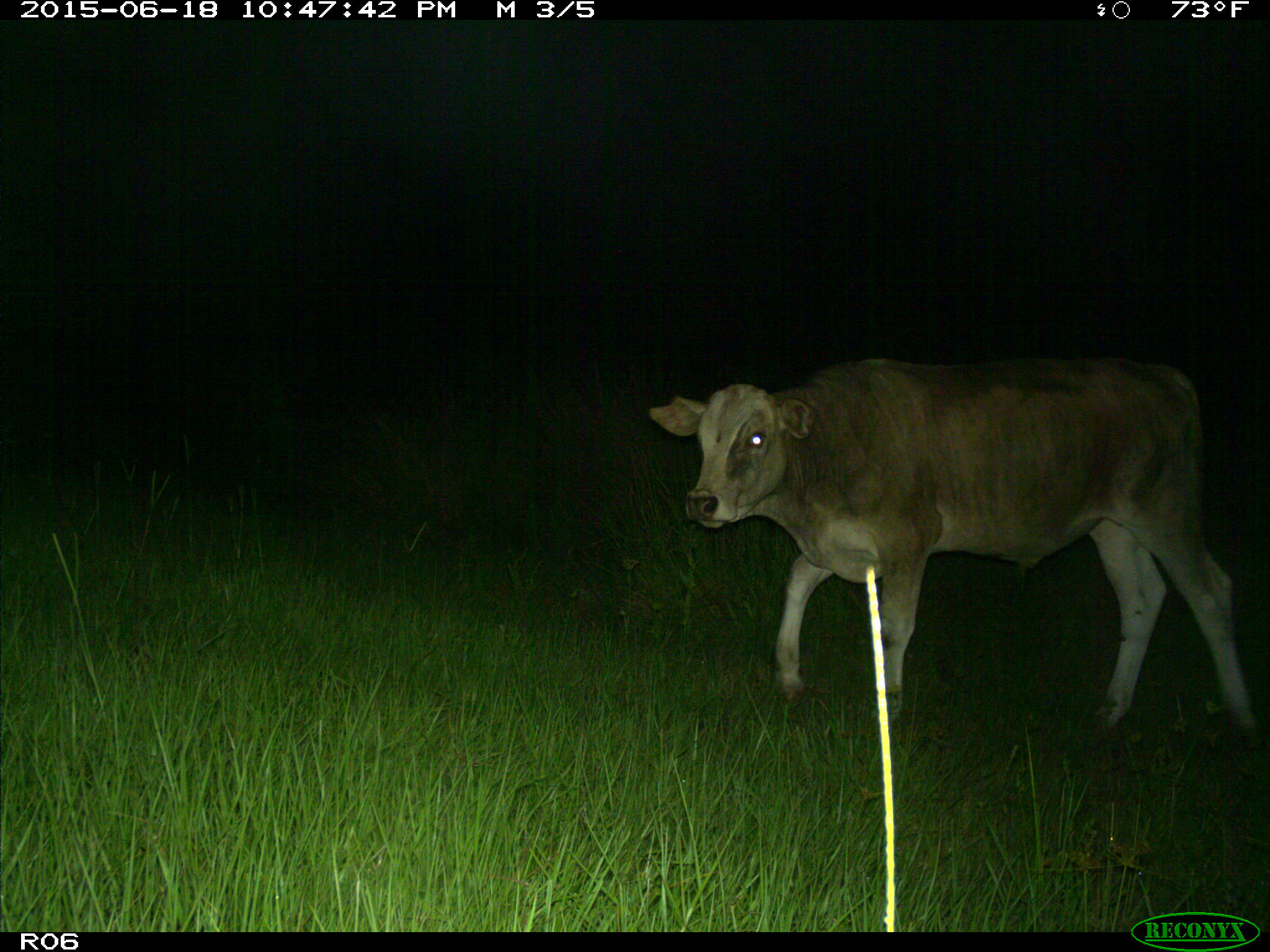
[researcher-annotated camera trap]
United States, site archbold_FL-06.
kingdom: Animalia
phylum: Chordata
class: Mammalia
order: Artiodactyla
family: Bovidae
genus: Bos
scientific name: Bos taurus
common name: domestic cow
Bos taurus (domestic cow).